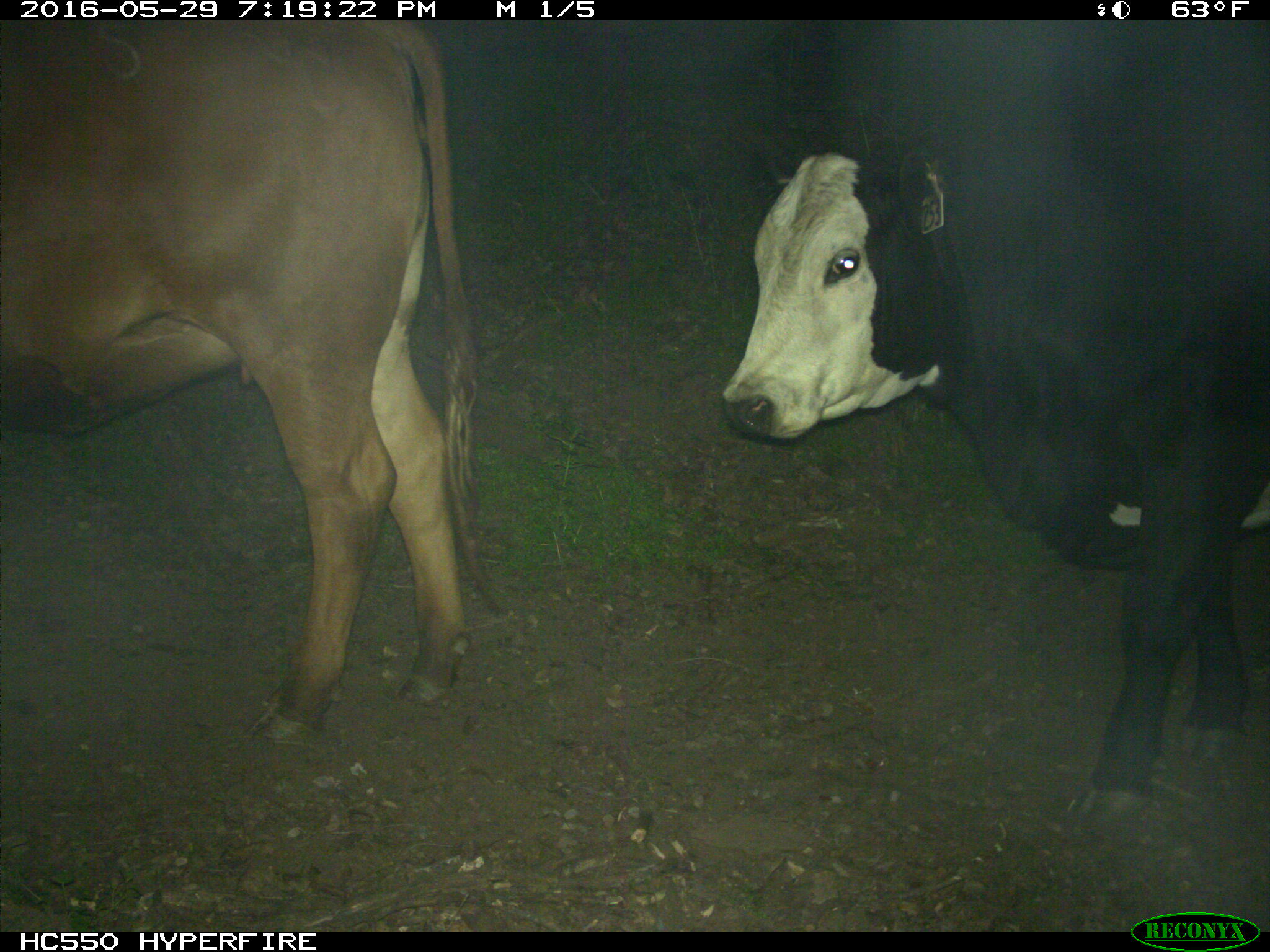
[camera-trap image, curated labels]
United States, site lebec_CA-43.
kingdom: Animalia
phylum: Chordata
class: Mammalia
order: Artiodactyla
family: Bovidae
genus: Bos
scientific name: Bos taurus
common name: domestic cow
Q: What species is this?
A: Bos taurus (domestic cow).